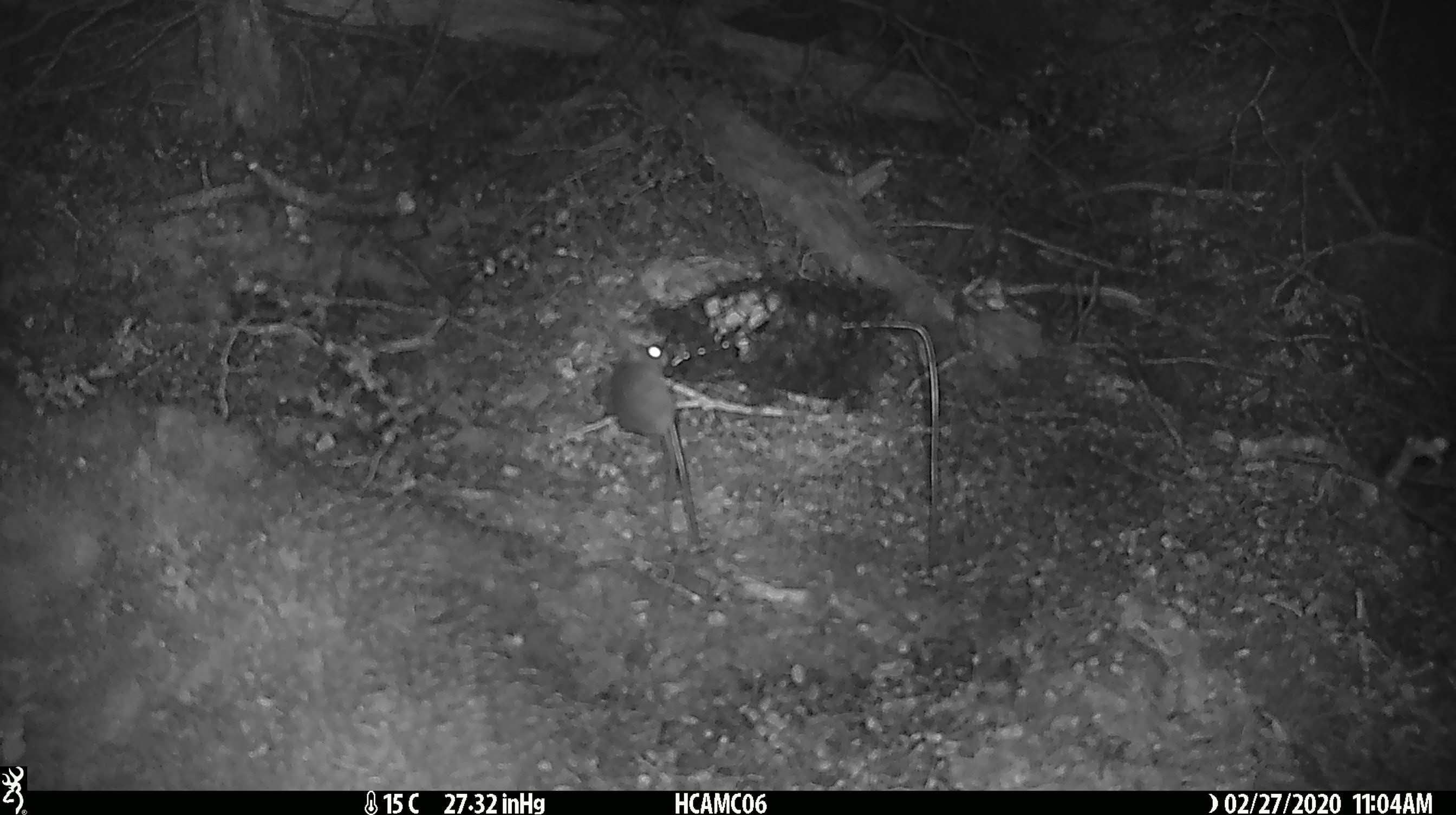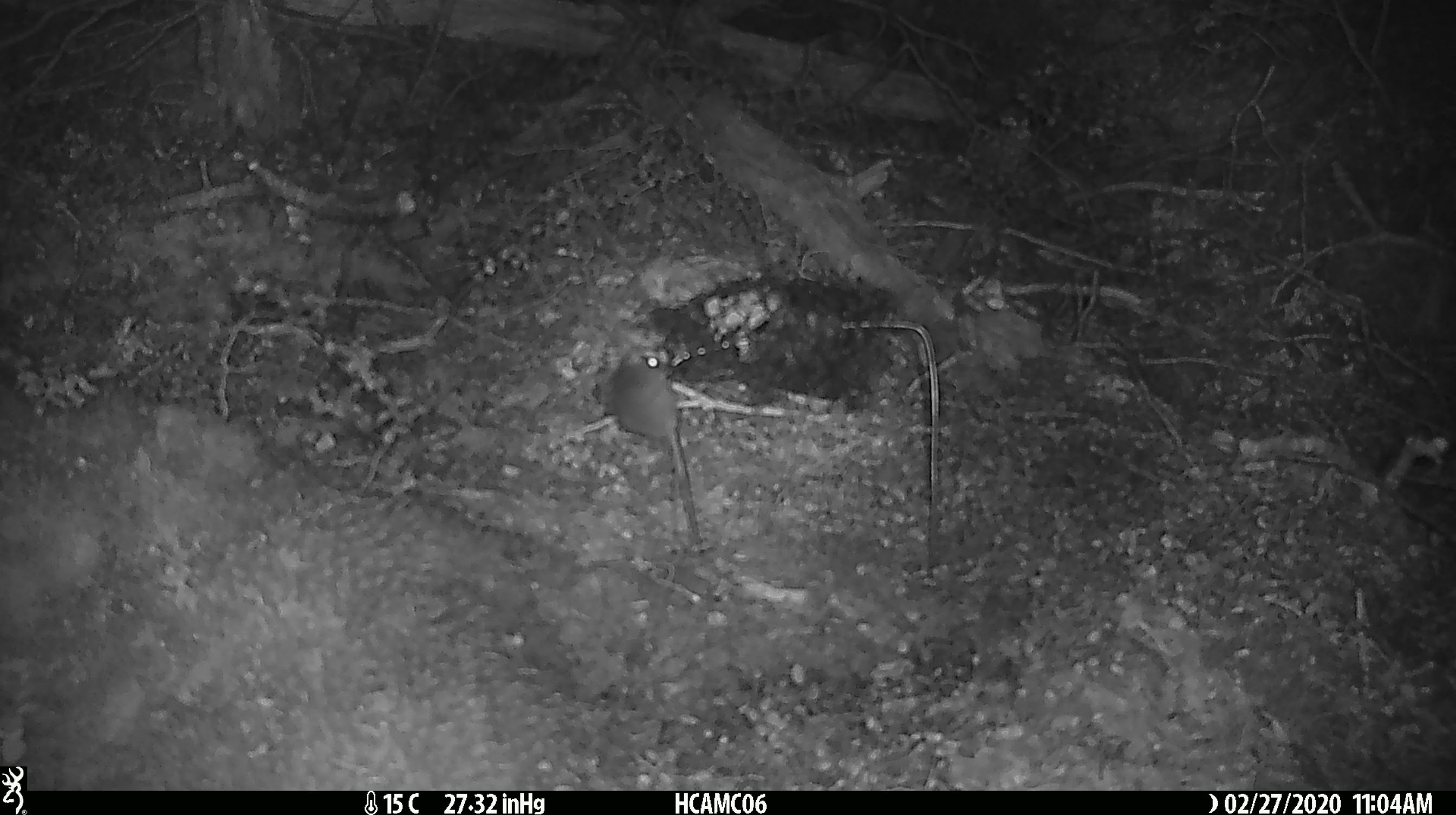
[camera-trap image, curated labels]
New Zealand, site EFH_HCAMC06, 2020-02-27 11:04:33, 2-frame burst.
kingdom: Animalia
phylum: Chordata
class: Mammalia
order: Rodentia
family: Muridae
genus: Mus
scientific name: Mus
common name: mouse